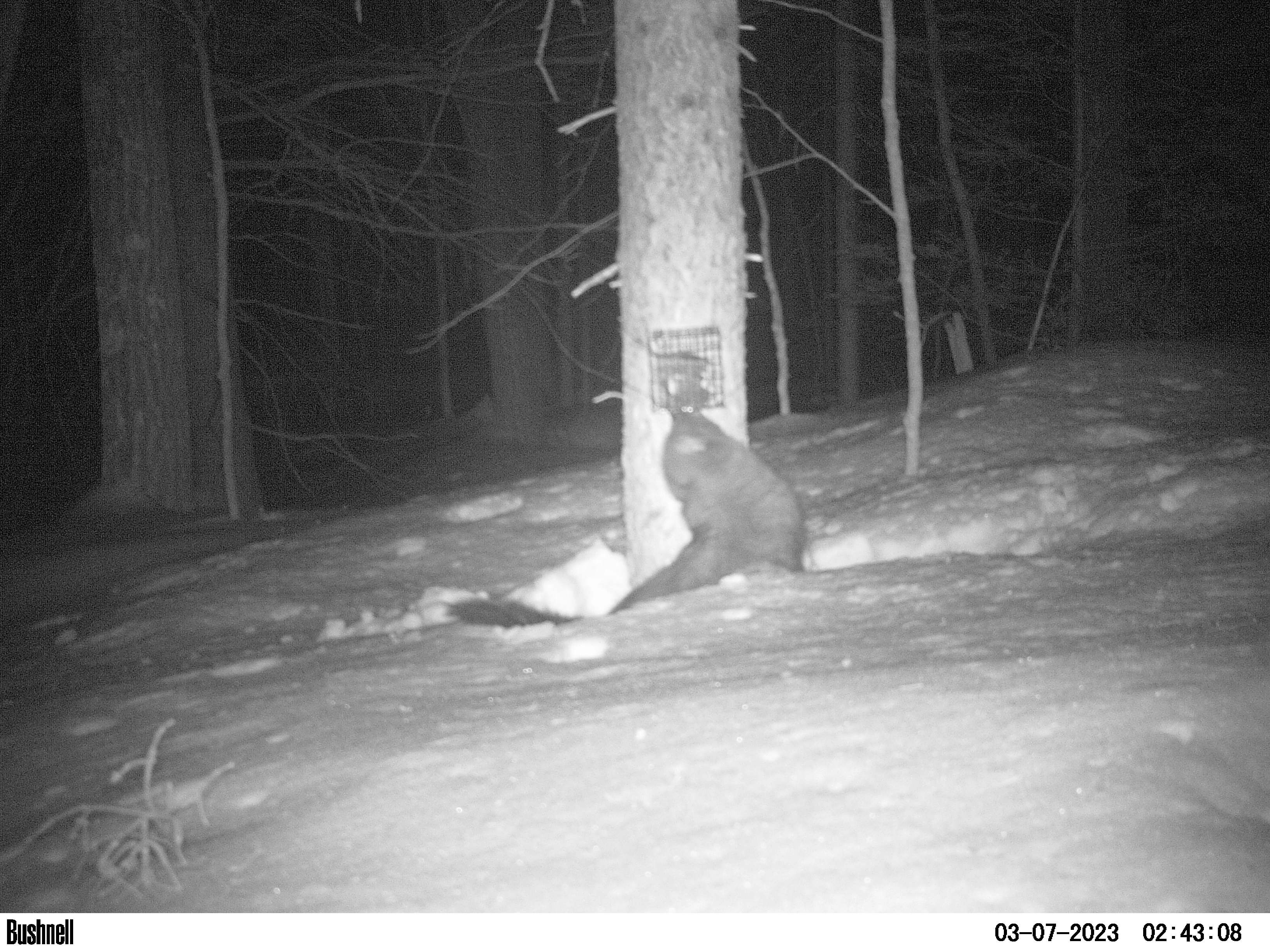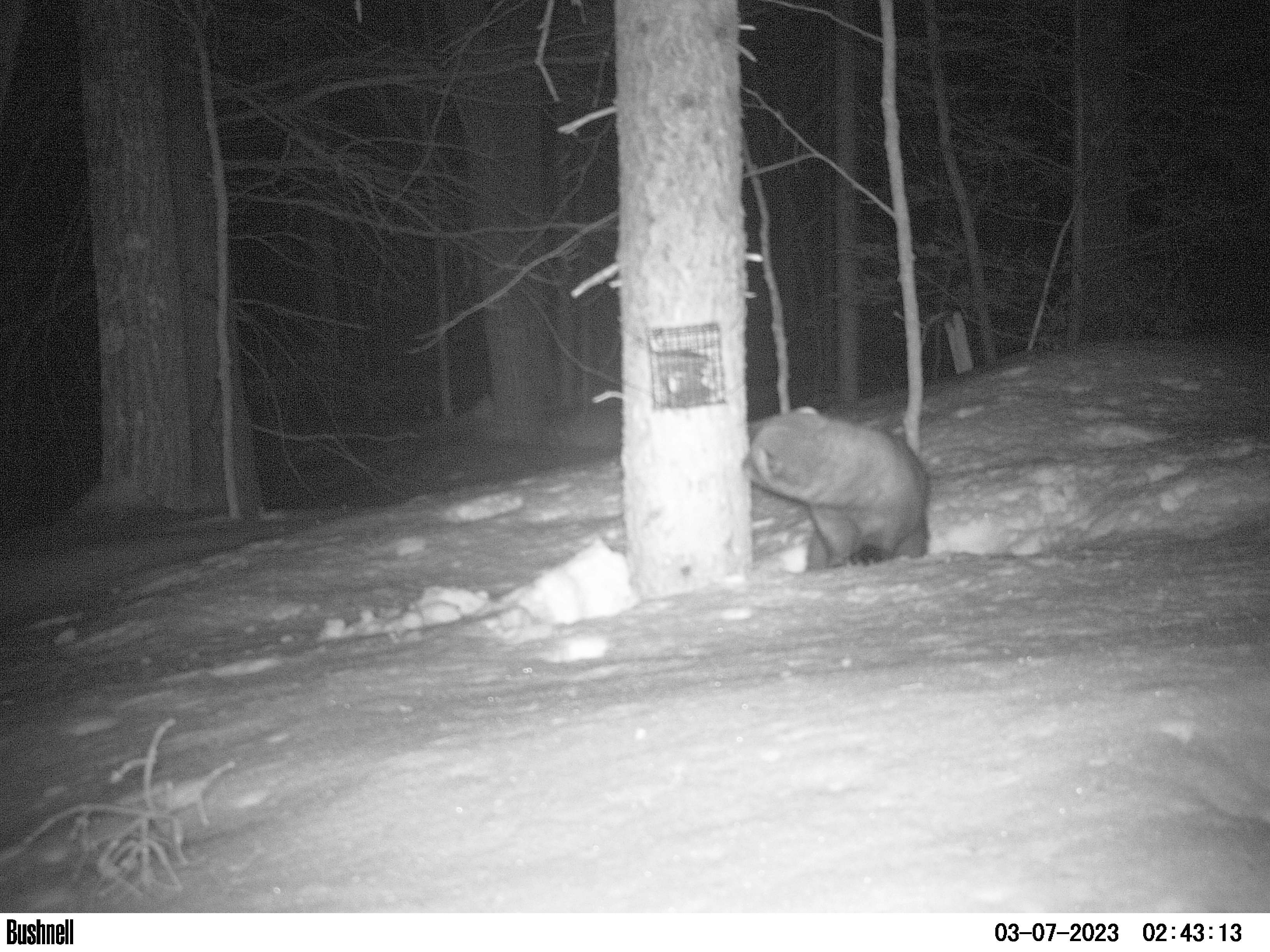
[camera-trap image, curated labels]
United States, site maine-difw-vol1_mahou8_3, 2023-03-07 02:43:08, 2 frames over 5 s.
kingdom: Animalia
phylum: Chordata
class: Mammalia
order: Carnivora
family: Mustelidae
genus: Pekania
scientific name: Pekania pennanti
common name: fisher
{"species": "fisher (Pekania pennanti)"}